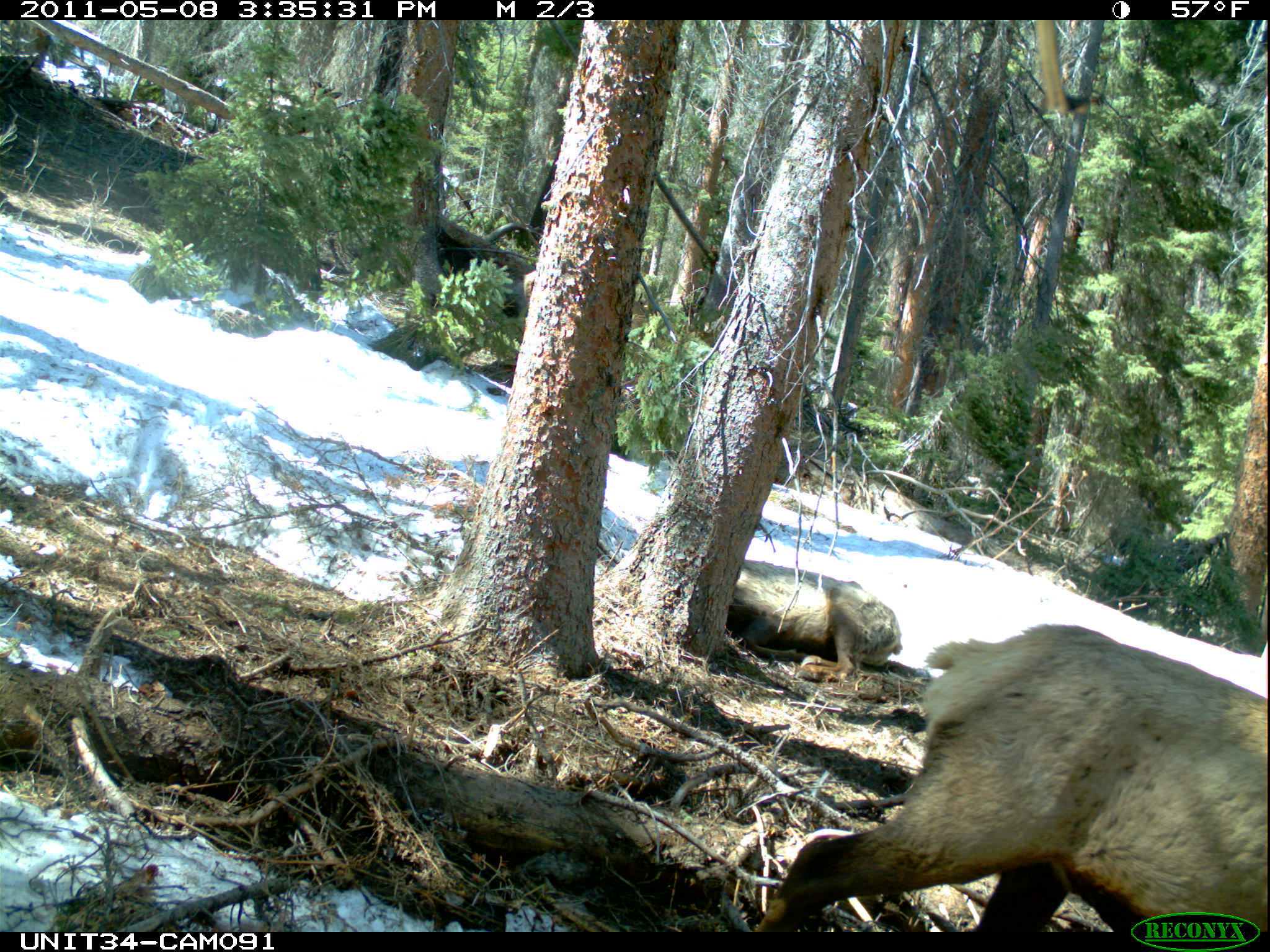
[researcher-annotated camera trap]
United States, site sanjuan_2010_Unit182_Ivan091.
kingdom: Animalia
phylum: Chordata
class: Mammalia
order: Artiodactyla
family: Cervidae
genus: Cervus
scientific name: Cervus elaphus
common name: red deer